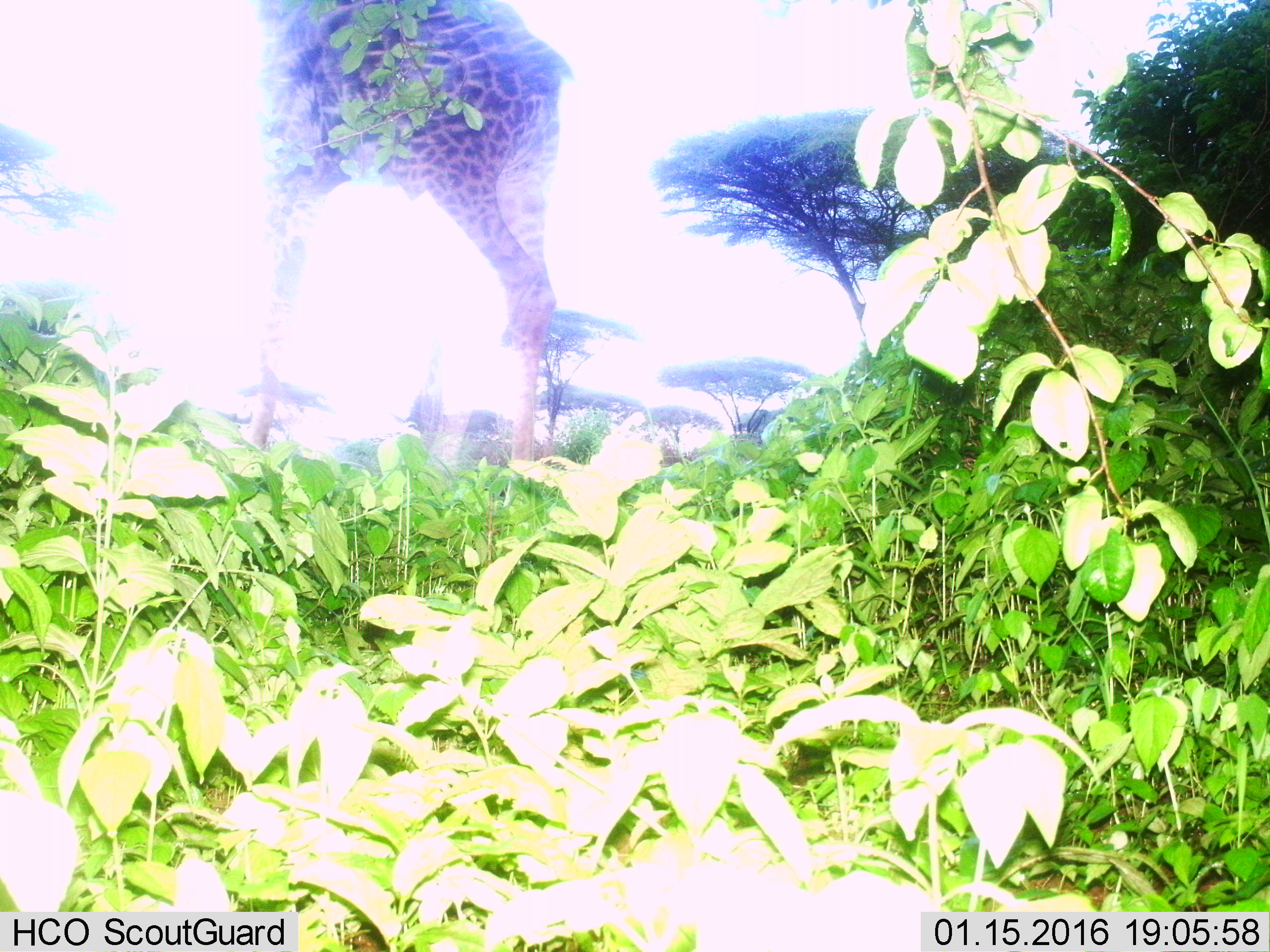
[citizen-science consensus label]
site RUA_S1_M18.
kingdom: Animalia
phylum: Chordata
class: Mammalia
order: Artiodactyla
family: Giraffidae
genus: Giraffa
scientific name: Giraffa camelopardalis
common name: giraffe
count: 1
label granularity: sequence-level